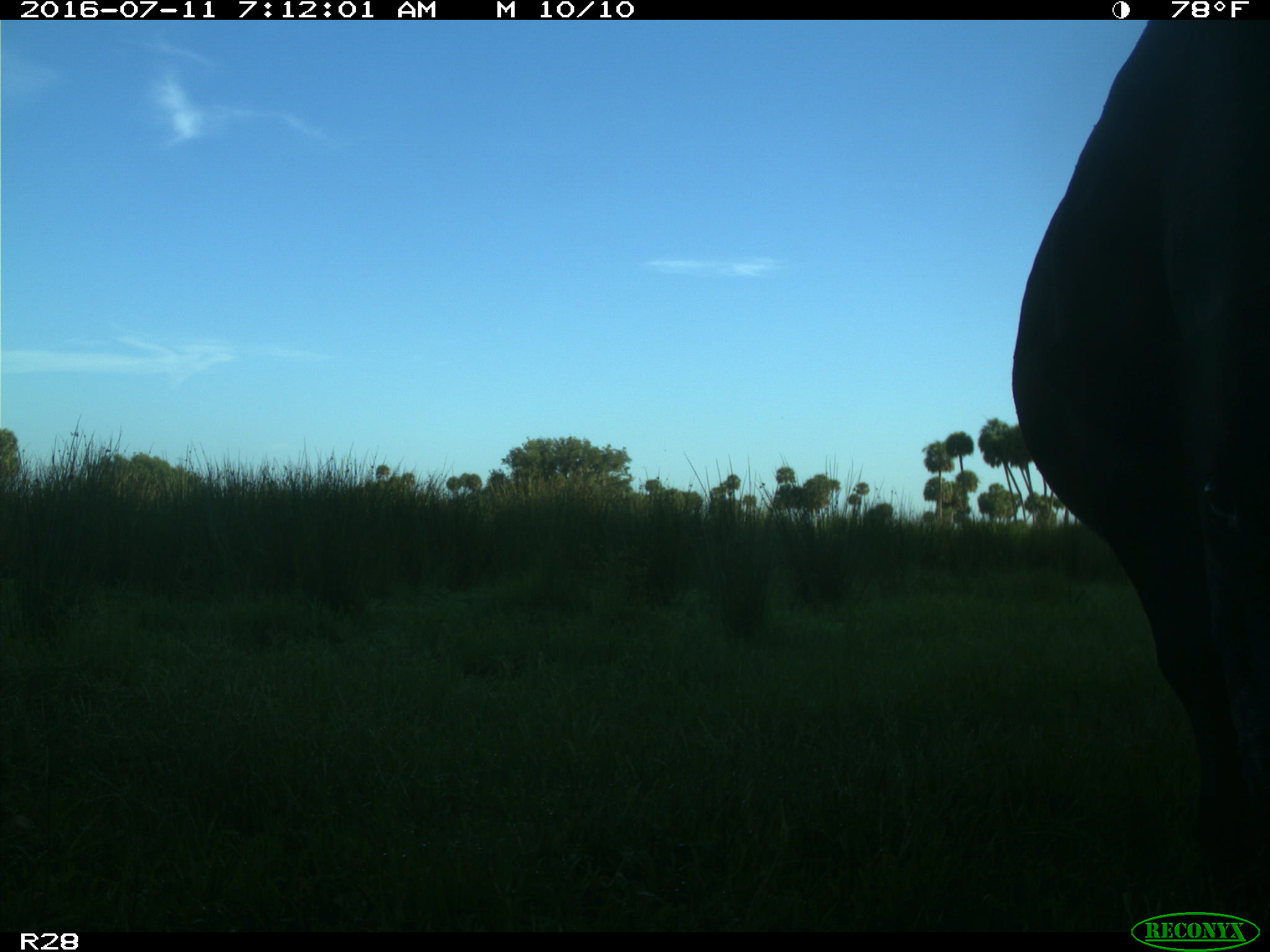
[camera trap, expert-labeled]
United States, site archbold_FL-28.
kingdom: Animalia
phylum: Chordata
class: Mammalia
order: Artiodactyla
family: Bovidae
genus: Bos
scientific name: Bos taurus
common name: domestic cow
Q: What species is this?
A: Bos taurus (domestic cow).